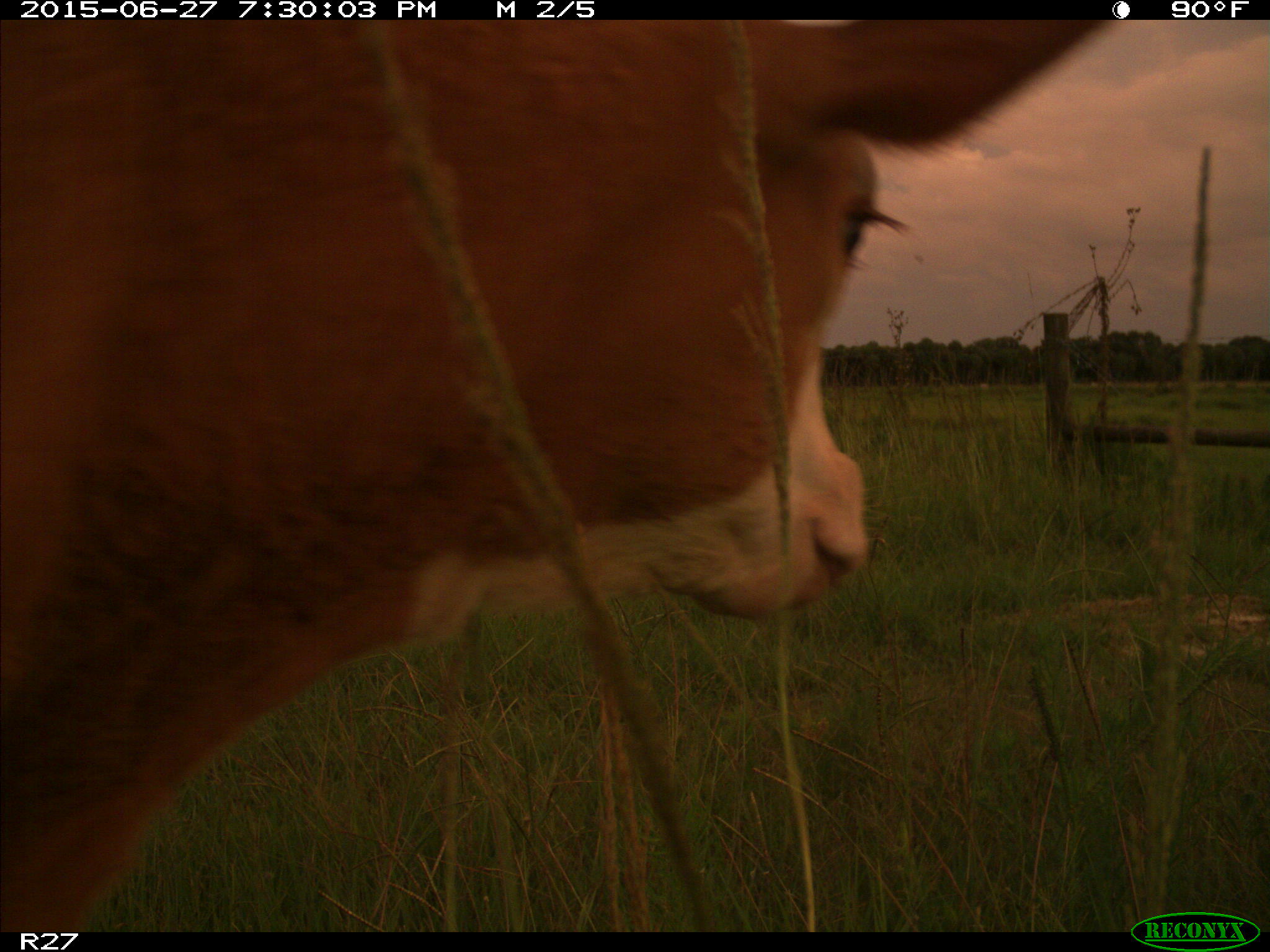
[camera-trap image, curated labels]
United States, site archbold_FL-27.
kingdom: Animalia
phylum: Chordata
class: Mammalia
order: Artiodactyla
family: Bovidae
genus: Bos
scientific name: Bos taurus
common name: domestic cow